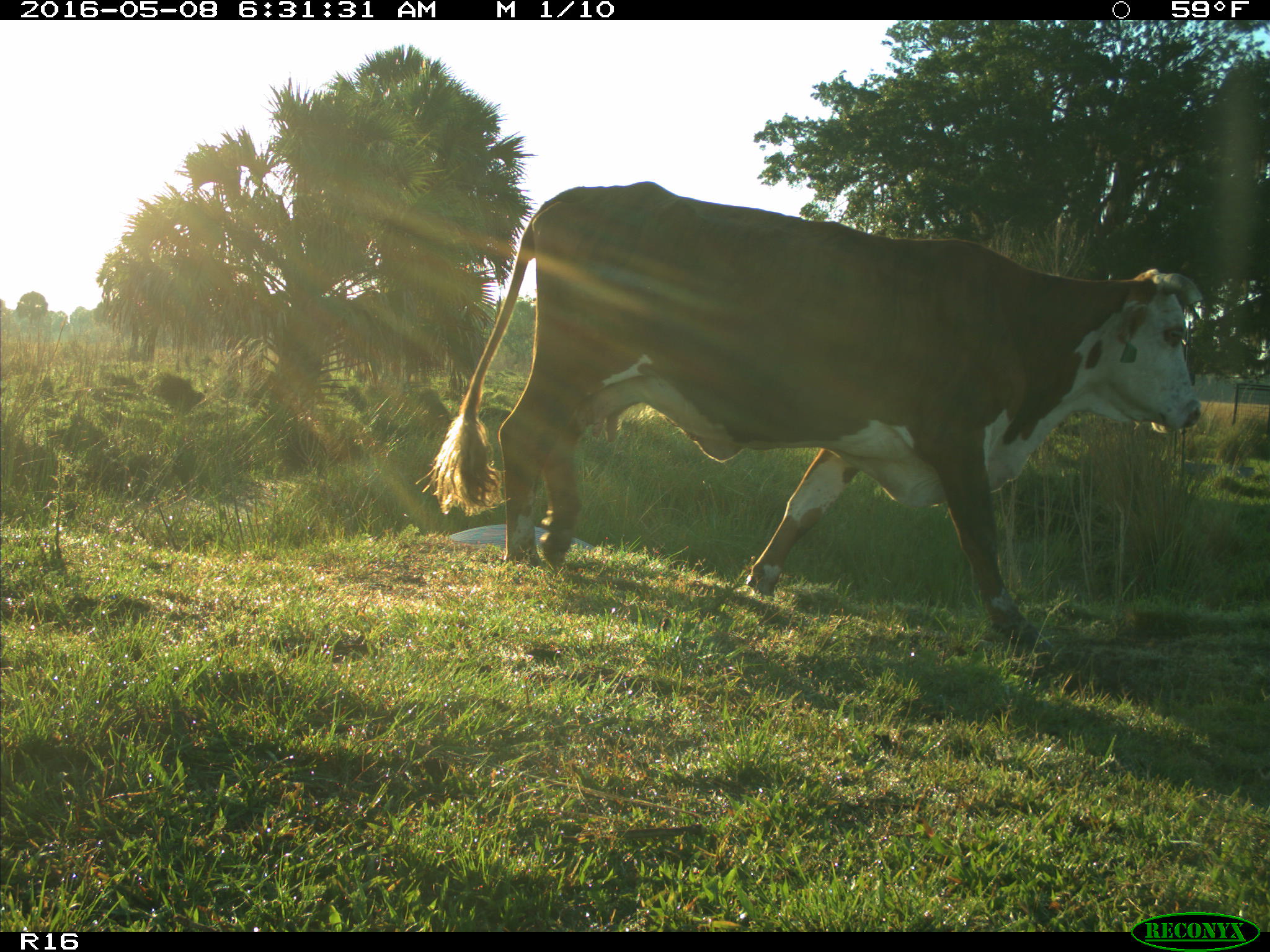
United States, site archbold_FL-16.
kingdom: Animalia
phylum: Chordata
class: Mammalia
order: Artiodactyla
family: Bovidae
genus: Bos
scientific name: Bos taurus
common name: domestic cow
Bos taurus (domestic cow).